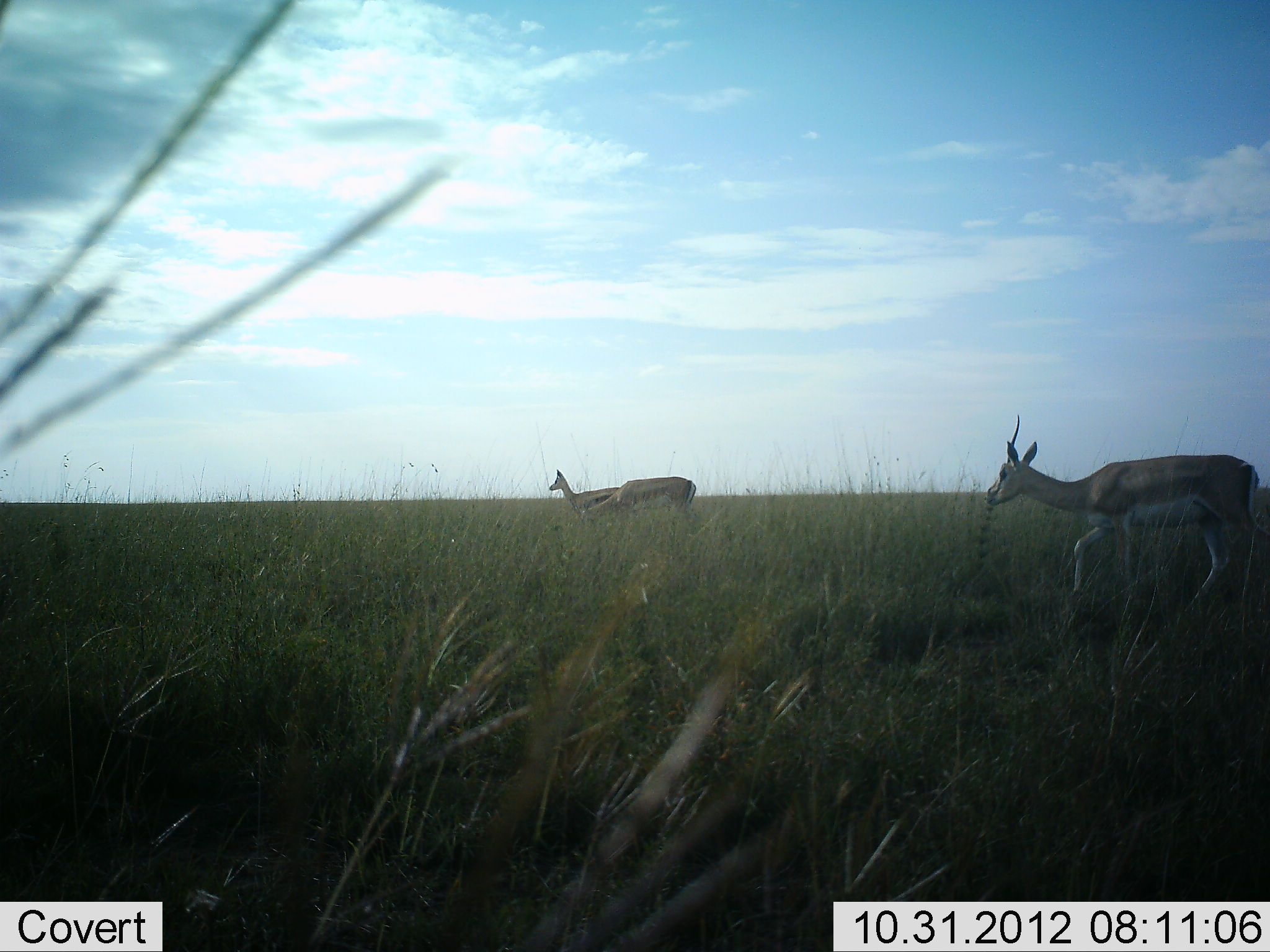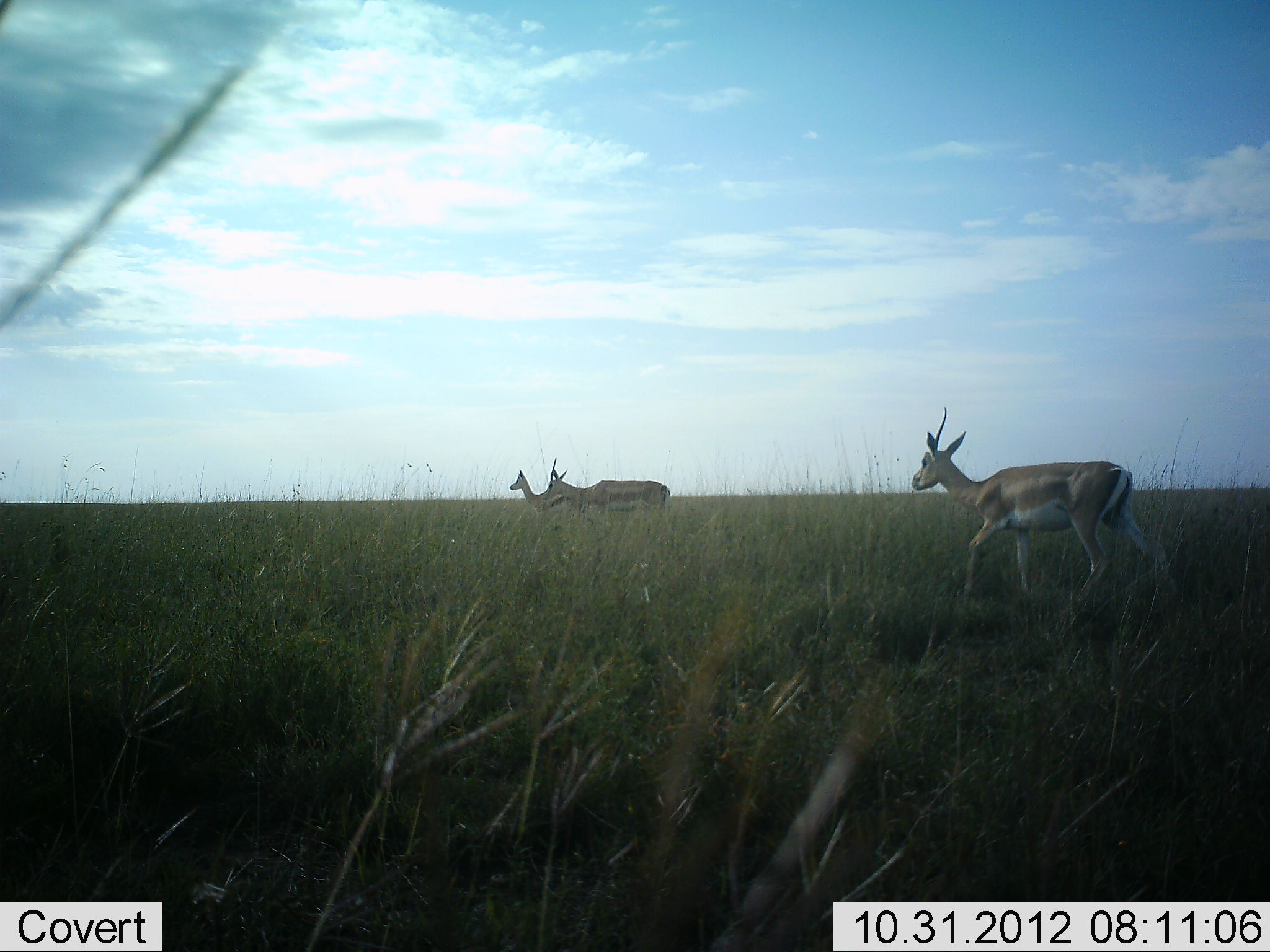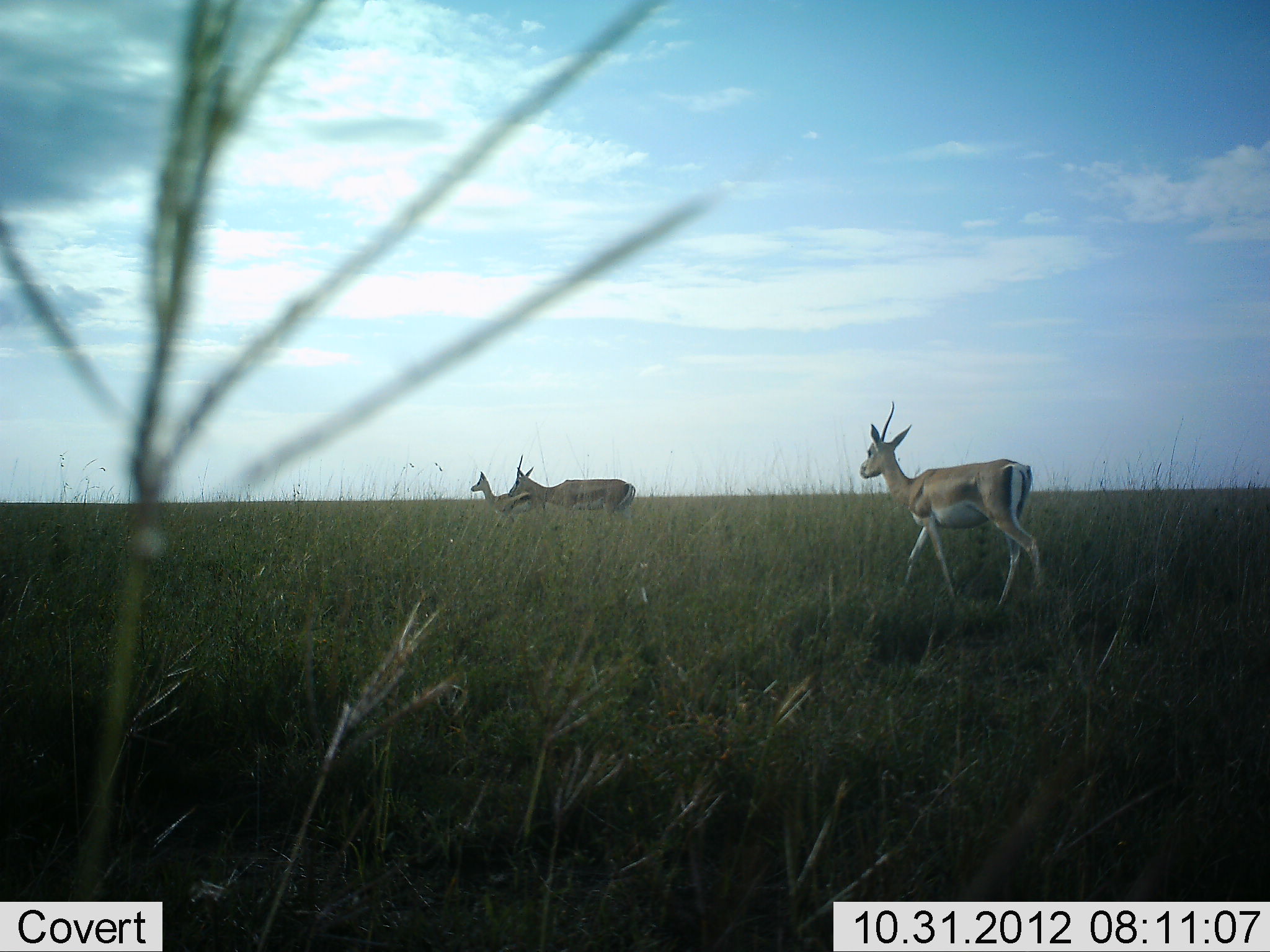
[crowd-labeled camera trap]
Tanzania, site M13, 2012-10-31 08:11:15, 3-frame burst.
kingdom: Animalia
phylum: Chordata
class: Mammalia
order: Artiodactyla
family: Bovidae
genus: Nanger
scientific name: Nanger granti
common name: grant's gazelle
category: gazellegrants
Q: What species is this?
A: Gazellegrants (grant's gazelle) (Nanger granti).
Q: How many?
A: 3.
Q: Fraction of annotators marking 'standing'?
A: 0%.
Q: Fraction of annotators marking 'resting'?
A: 0%.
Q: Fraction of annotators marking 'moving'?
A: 100%.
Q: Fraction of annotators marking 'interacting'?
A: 0%.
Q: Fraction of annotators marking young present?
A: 0%.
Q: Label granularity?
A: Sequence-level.